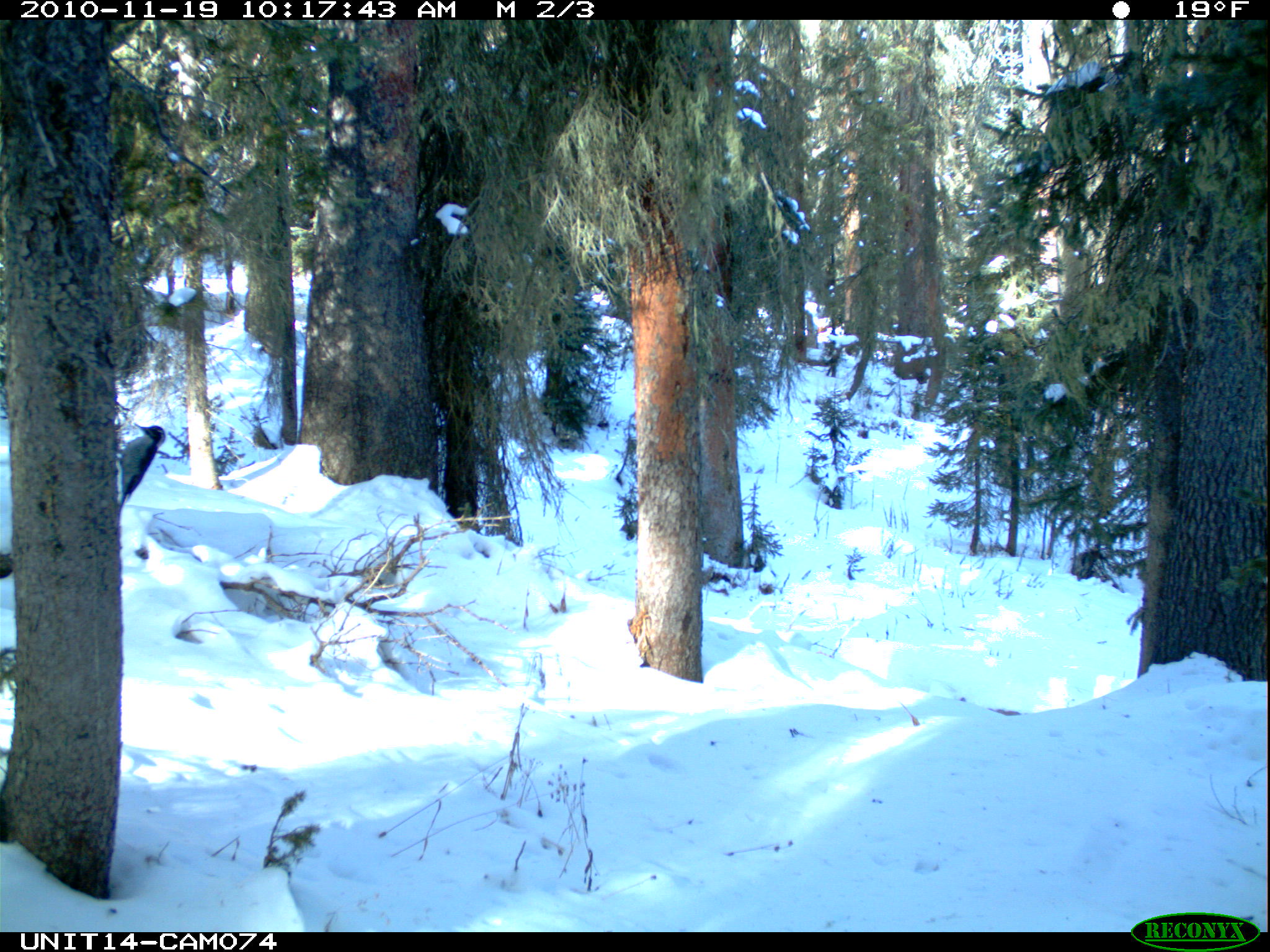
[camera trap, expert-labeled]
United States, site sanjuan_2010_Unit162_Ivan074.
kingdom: Animalia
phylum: Chordata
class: Aves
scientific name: Aves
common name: birds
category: unidentified bird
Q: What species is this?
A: Unidentified bird (birds) (Aves).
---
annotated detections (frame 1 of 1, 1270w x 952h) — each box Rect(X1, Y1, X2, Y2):
animal: Rect(114, 423, 165, 516)